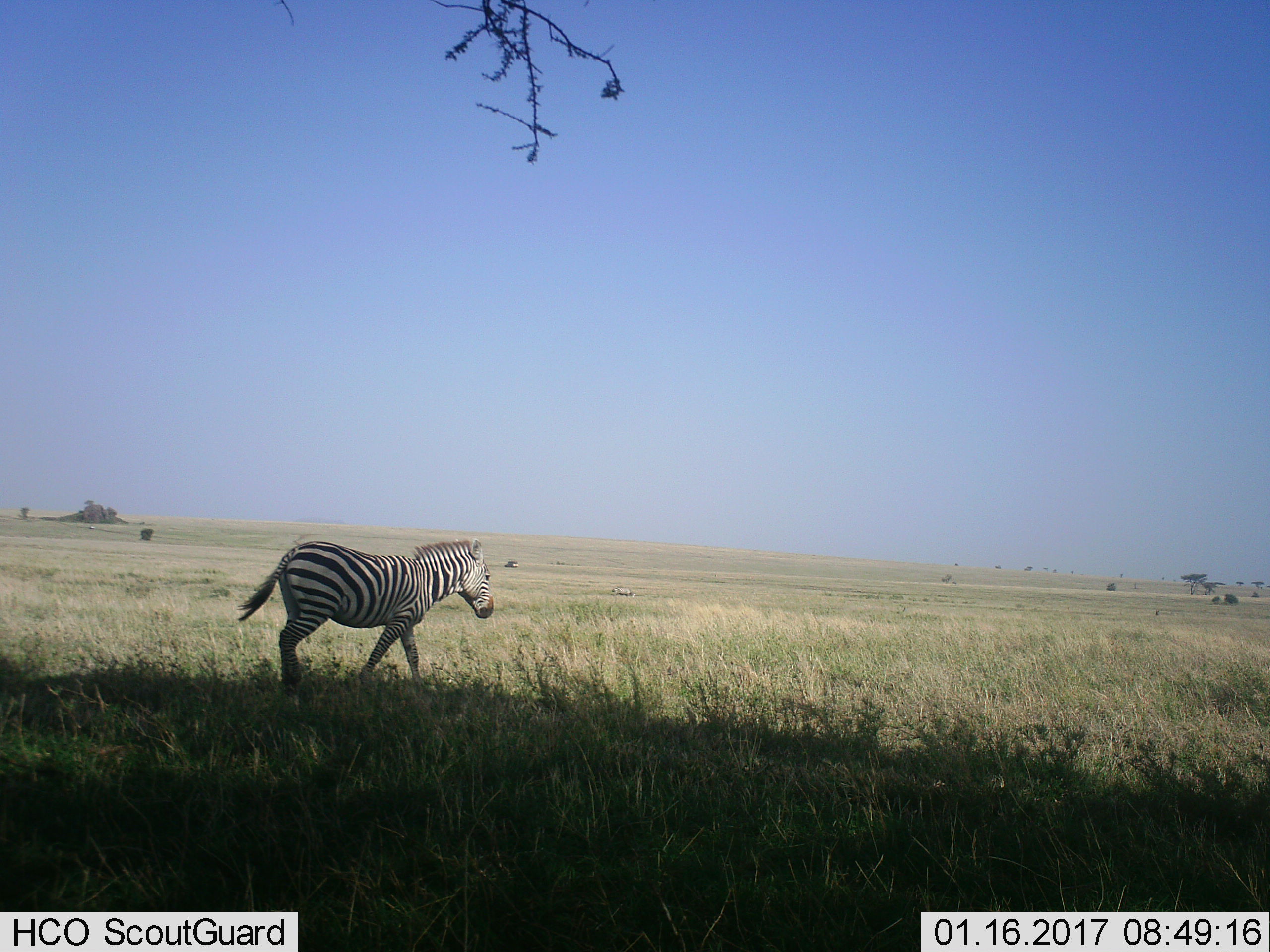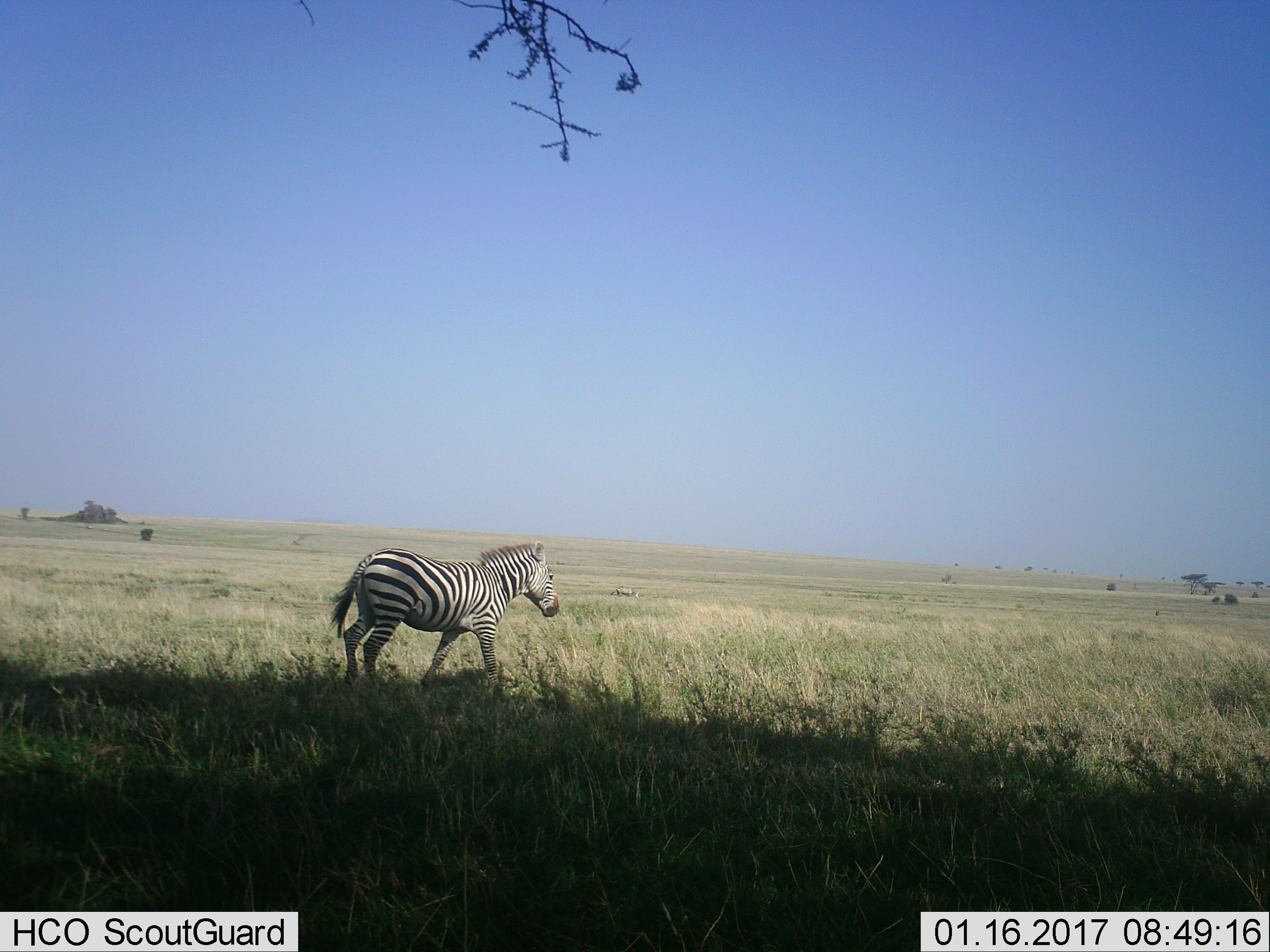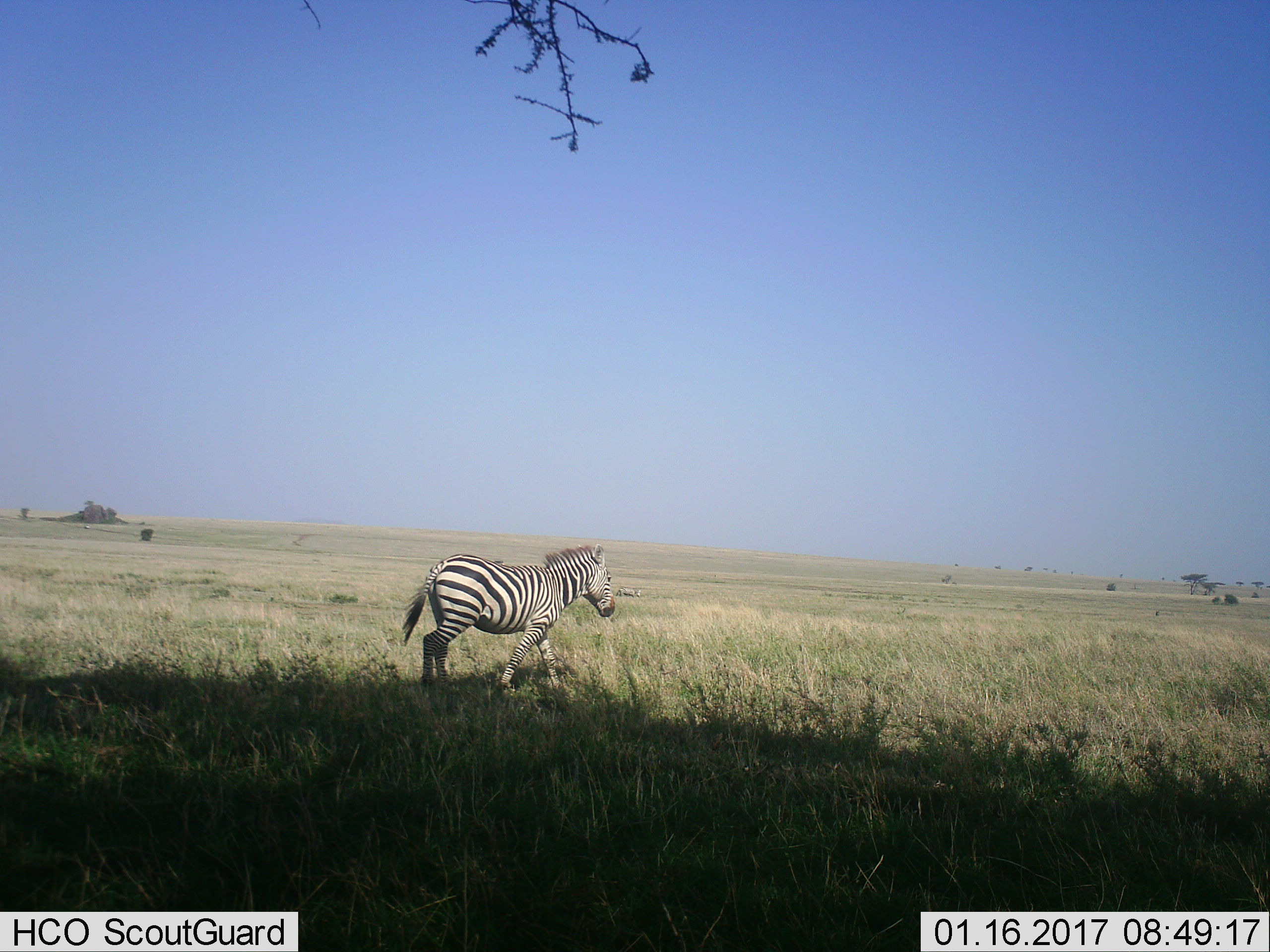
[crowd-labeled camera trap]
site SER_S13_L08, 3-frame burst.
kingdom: Animalia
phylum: Chordata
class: Mammalia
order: Perissodactyla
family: Equidae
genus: Equus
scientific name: Equus quagga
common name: plains zebra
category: zebraplains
Zebraplains (plains zebra) (Equus quagga), count 1. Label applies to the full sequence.